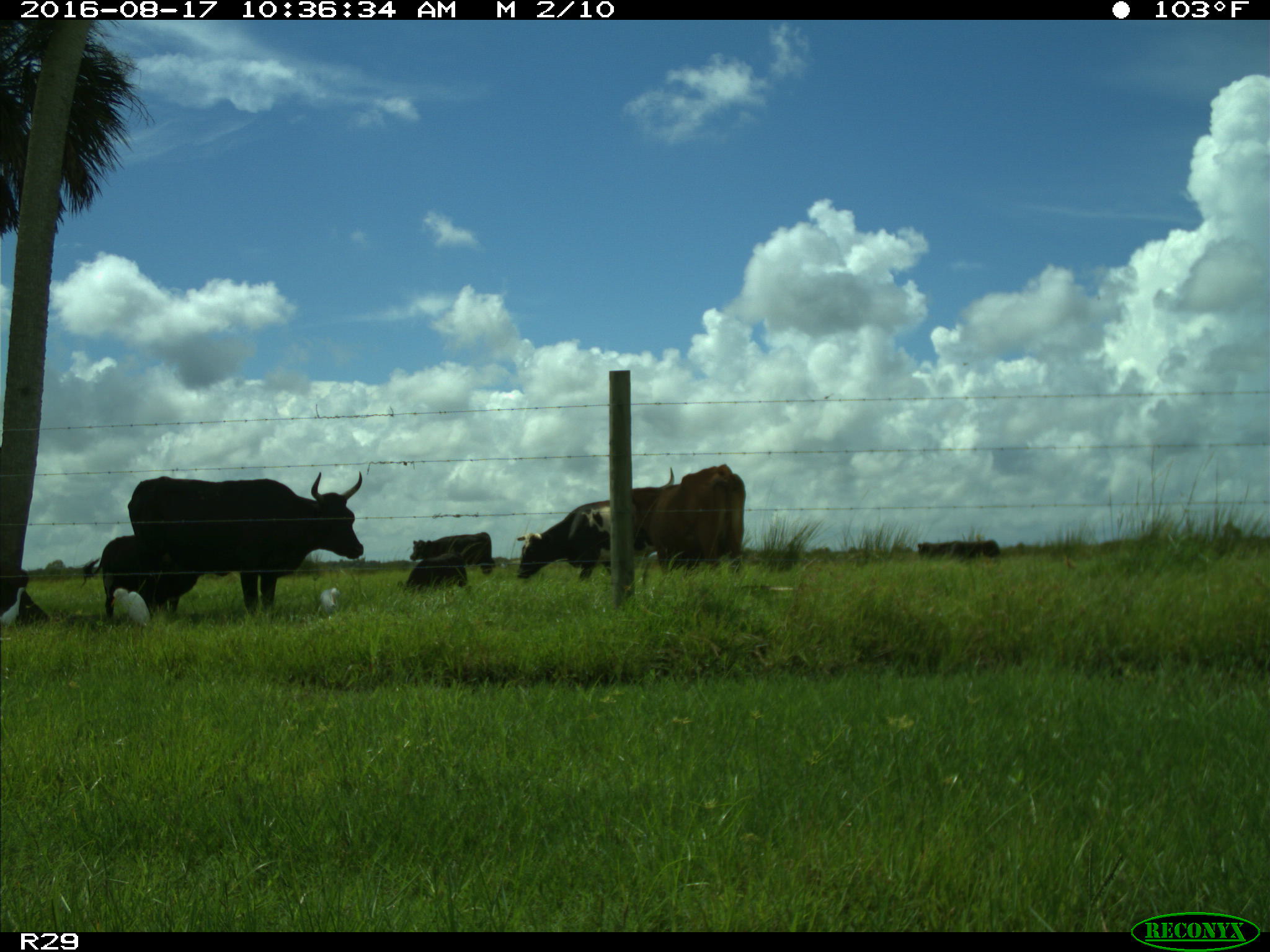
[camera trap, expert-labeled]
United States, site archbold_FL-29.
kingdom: Animalia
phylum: Chordata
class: Mammalia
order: Artiodactyla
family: Bovidae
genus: Bos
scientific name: Bos taurus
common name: domestic cow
Bos taurus (domestic cow).